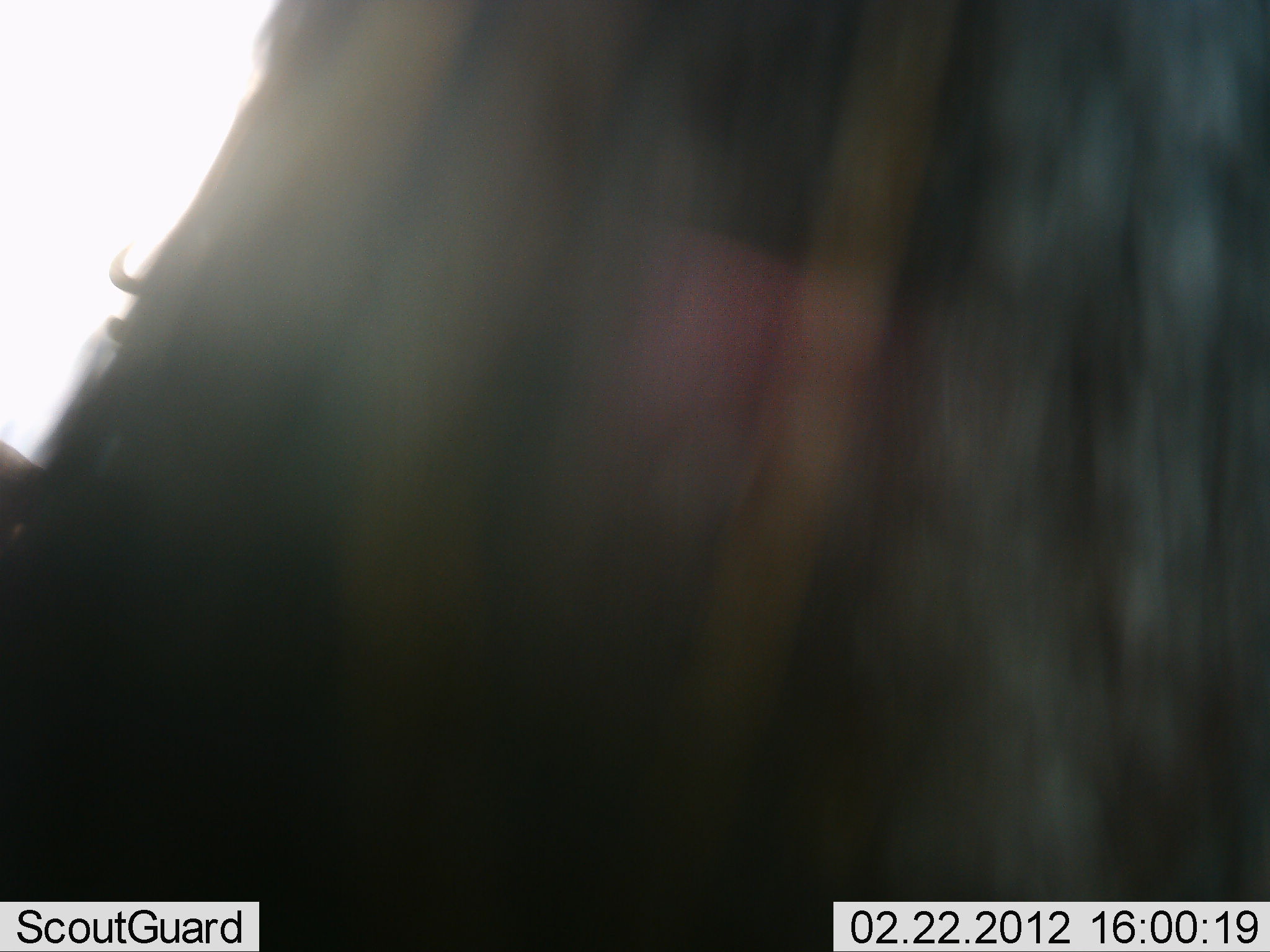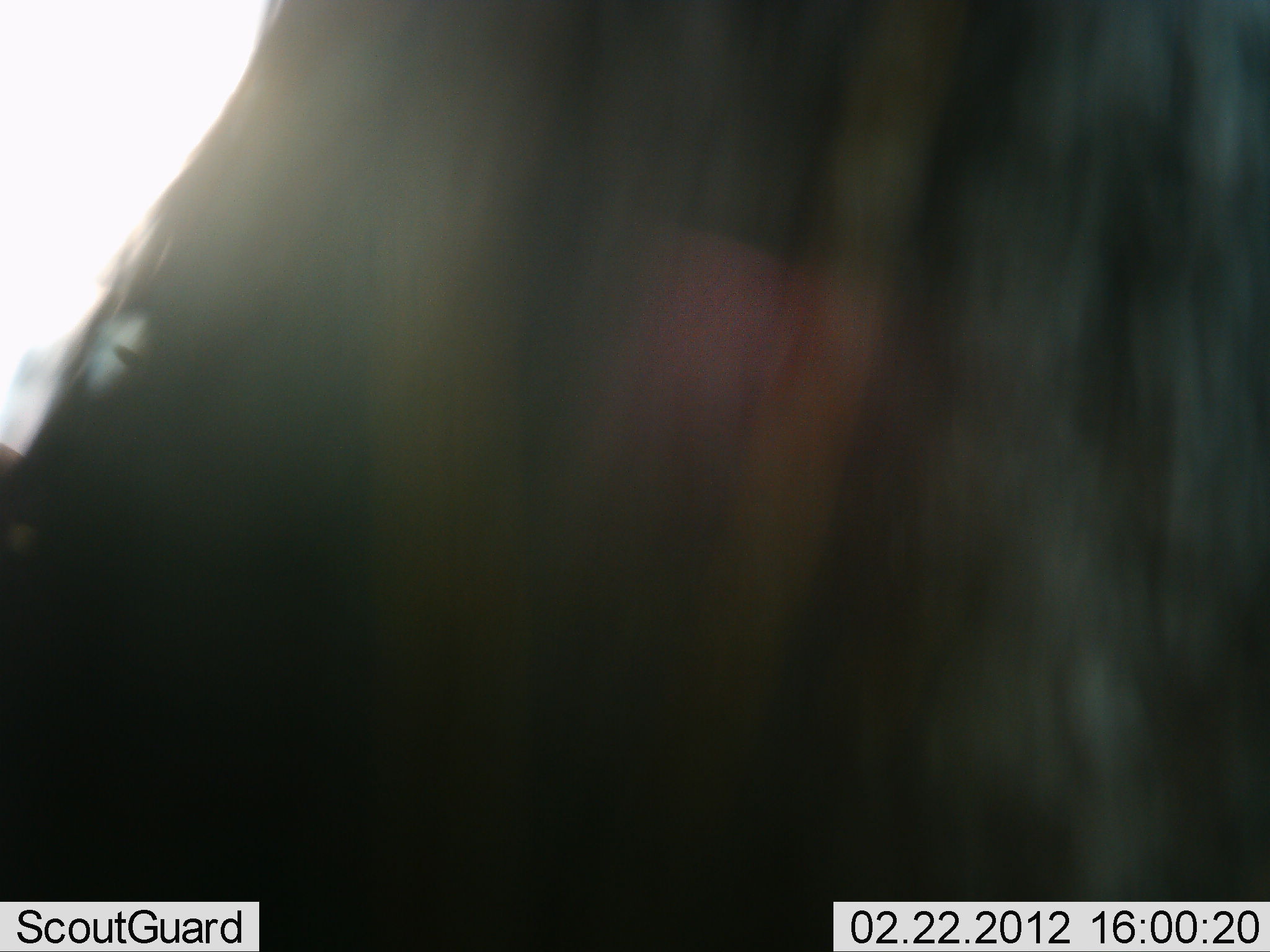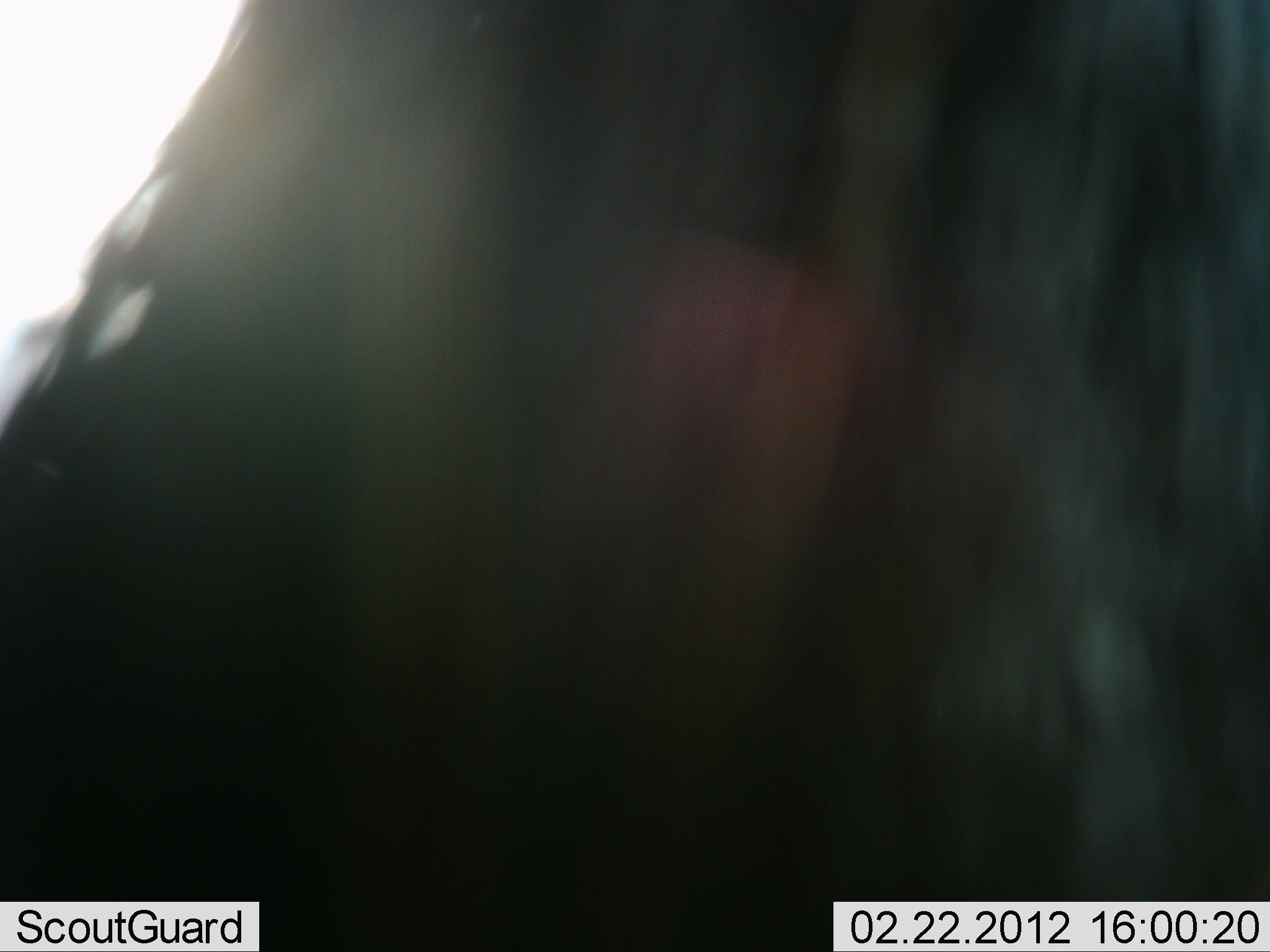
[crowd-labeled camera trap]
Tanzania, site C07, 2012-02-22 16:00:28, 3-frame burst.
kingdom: Animalia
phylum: Chordata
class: Mammalia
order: Artiodactyla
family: Bovidae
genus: Connochaetes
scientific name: Connochaetes taurinus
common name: blue wildebeest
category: wildebeest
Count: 1.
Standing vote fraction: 89%.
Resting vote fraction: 5%.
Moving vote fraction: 11%.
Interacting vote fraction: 0%.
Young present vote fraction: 0%.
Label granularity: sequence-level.